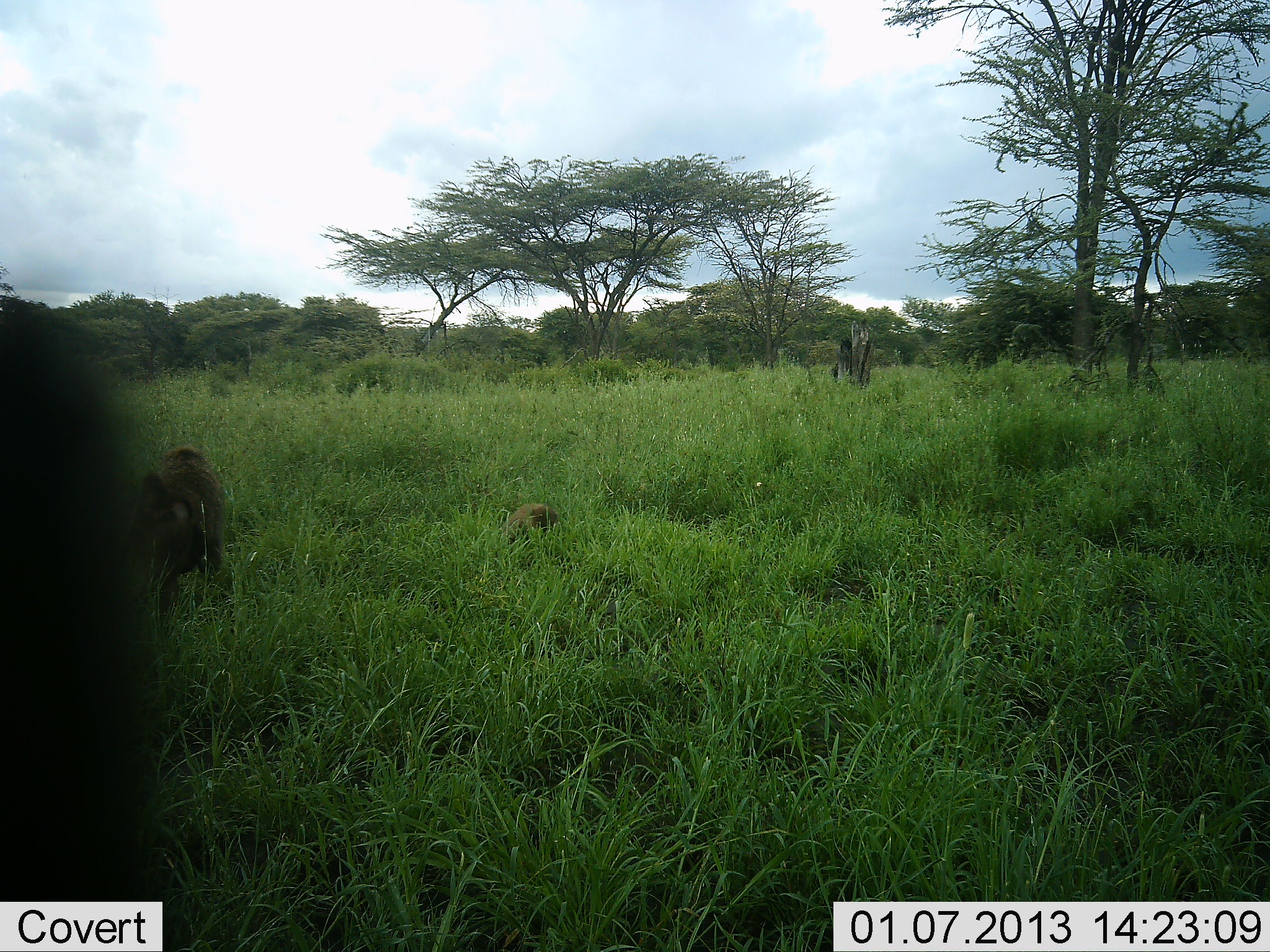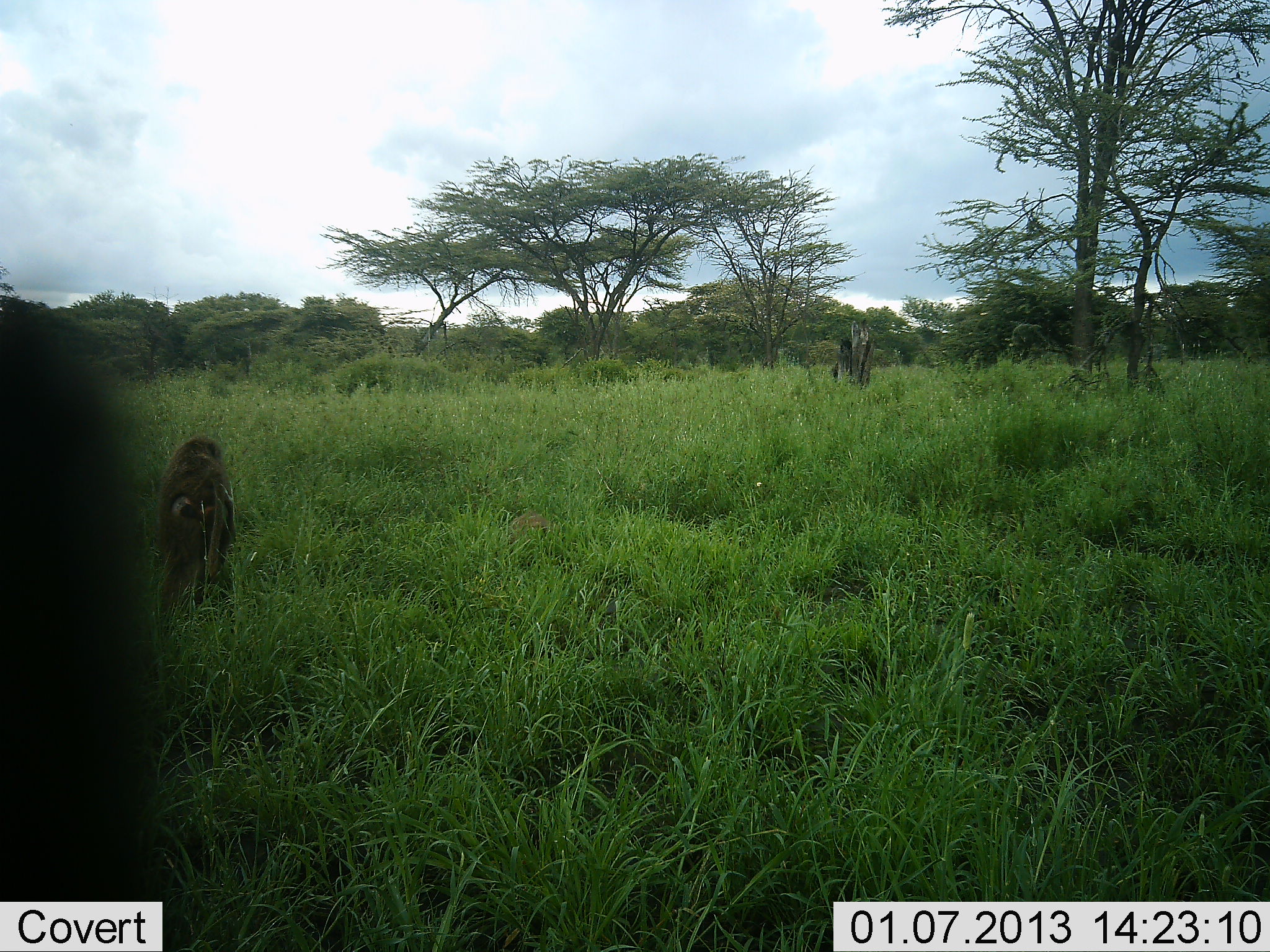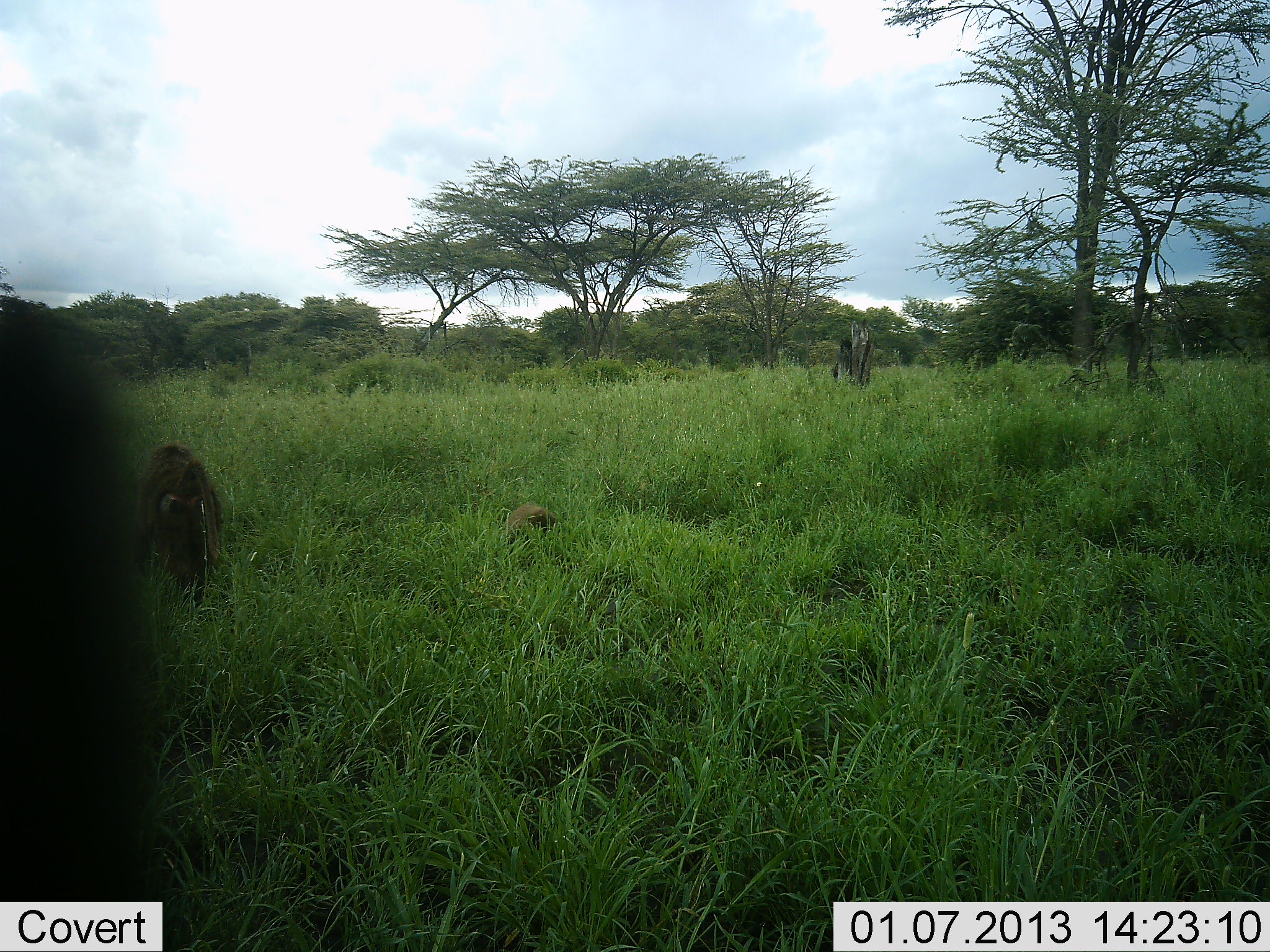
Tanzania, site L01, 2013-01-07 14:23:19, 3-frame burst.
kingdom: Animalia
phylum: Chordata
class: Mammalia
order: Primates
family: Cercopithecidae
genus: Papio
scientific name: Papio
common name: baboon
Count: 2.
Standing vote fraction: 43%.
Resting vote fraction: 11%.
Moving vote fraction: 64%.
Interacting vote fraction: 0%.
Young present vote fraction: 11%.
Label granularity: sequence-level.